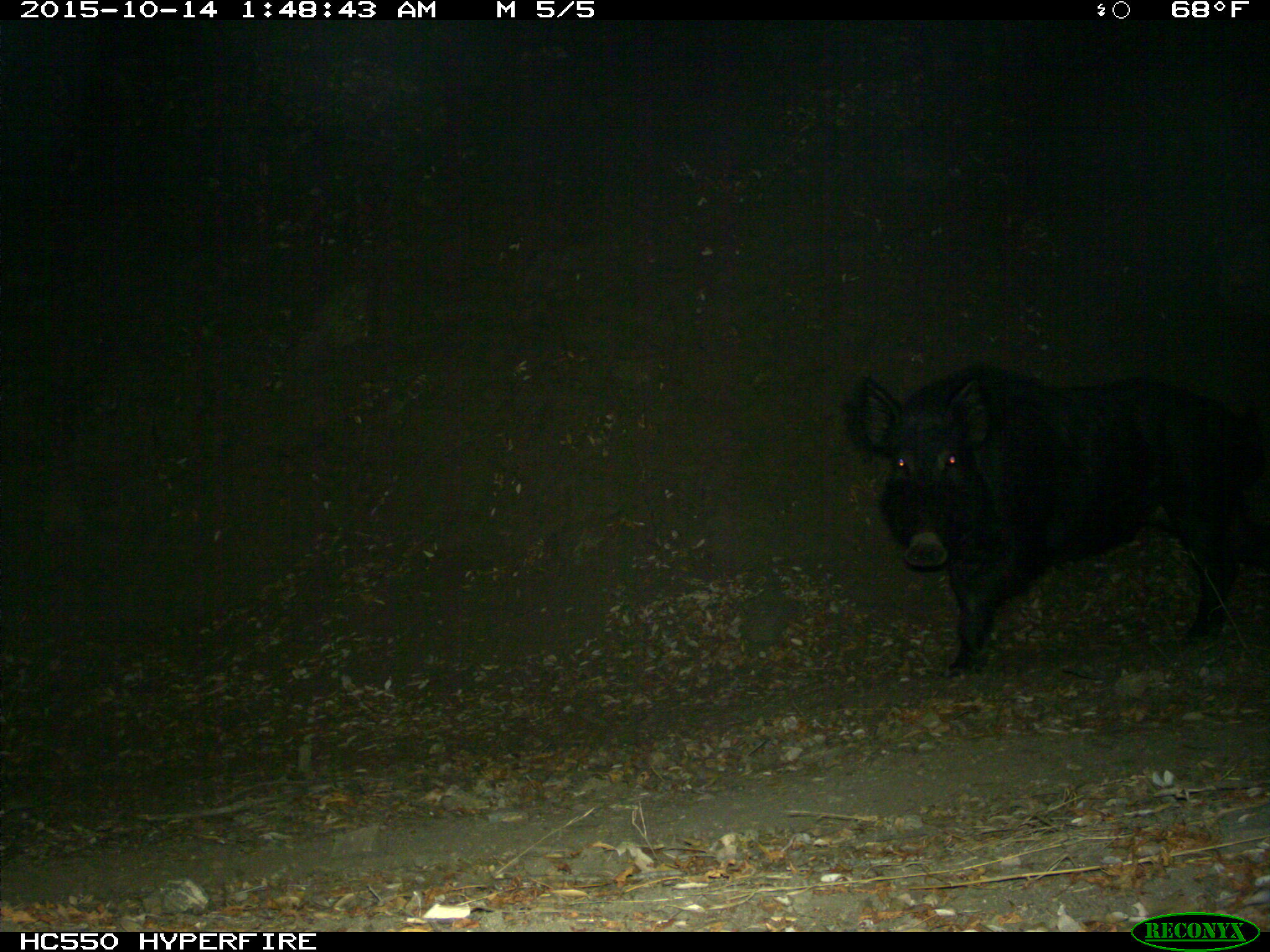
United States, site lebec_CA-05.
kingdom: Animalia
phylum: Chordata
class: Mammalia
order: Artiodactyla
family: Suidae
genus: Sus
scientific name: Sus scrofa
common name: wild boar